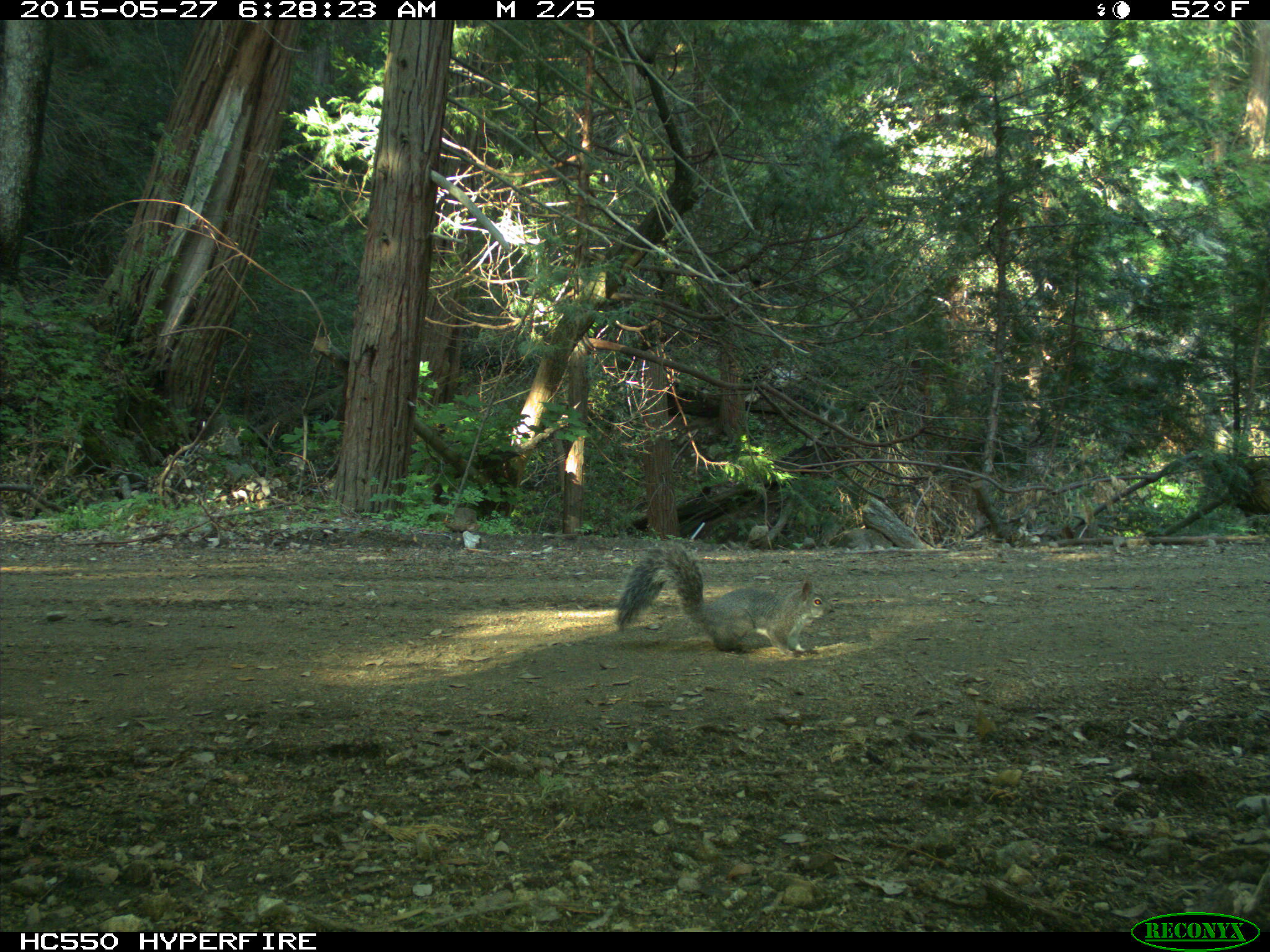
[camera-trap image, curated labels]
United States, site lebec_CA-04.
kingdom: Animalia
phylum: Chordata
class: Mammalia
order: Rodentia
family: Sciuridae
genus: Sciurus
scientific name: Sciurus carolinensis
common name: eastern gray squirrel